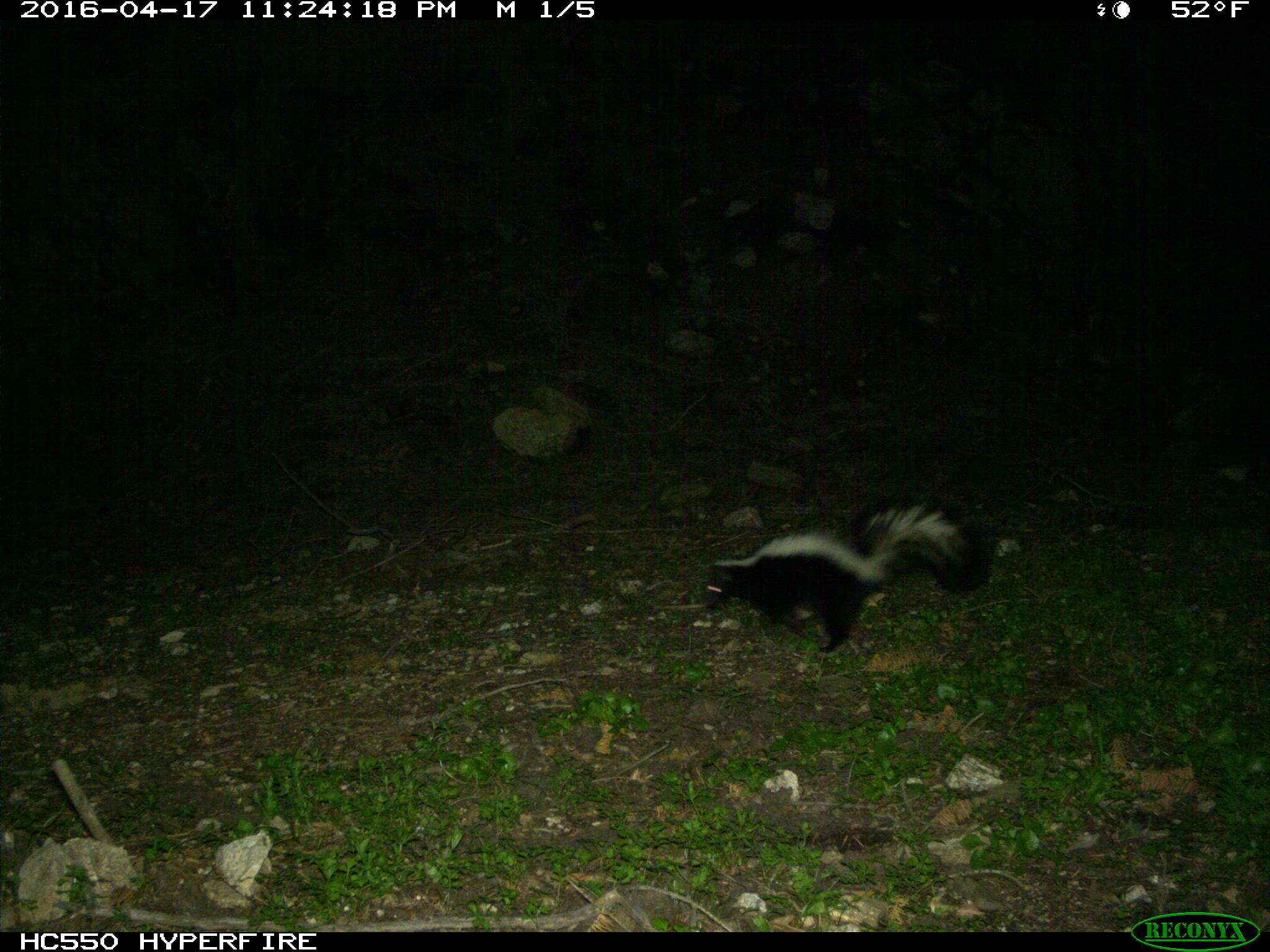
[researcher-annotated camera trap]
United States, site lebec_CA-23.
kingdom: Animalia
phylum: Chordata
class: Mammalia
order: Carnivora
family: Mephitidae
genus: Mephitis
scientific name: Mephitis mephitis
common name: striped skunk